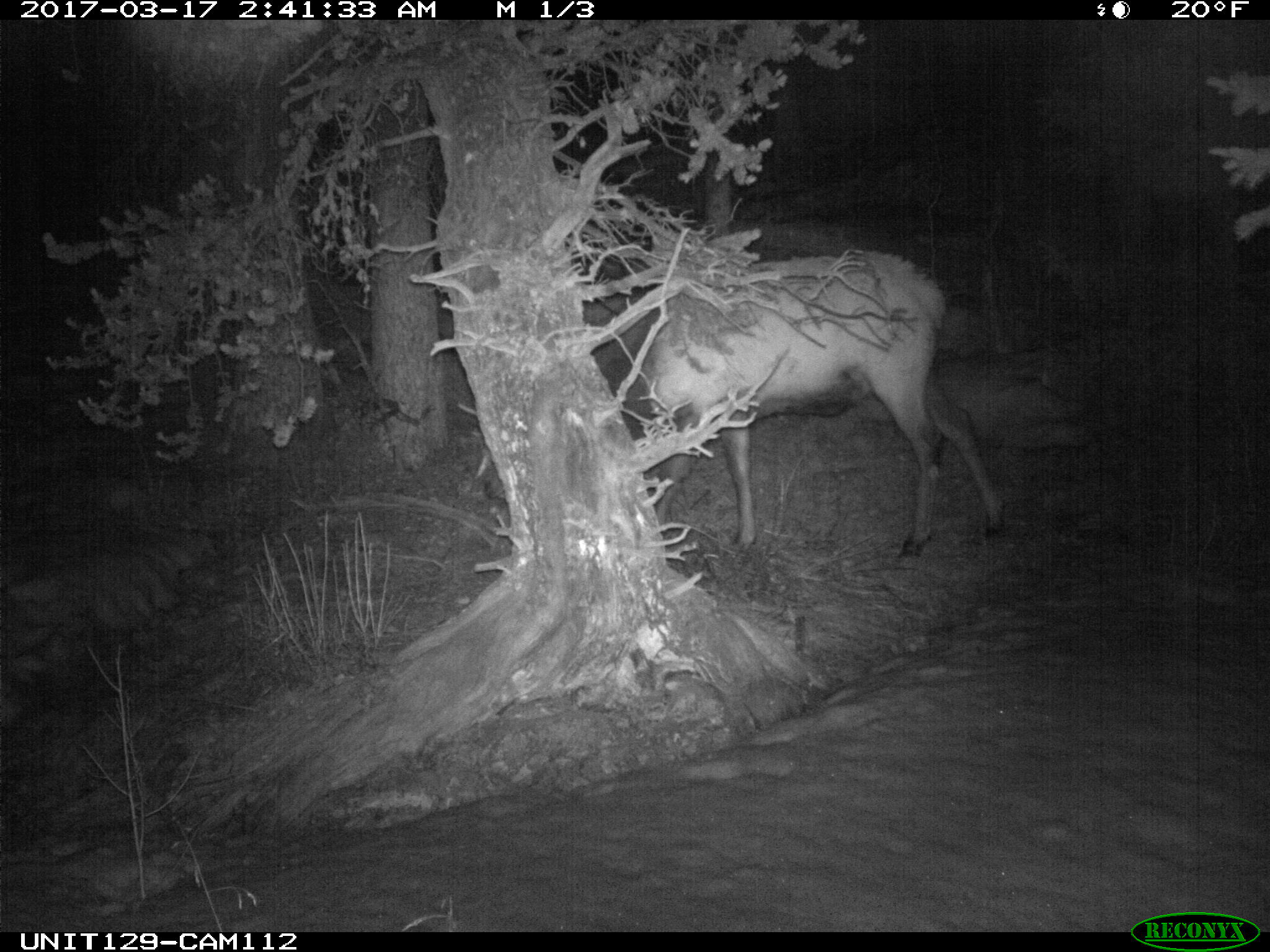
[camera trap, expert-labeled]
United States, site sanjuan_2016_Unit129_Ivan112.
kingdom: Animalia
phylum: Chordata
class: Mammalia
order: Artiodactyla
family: Cervidae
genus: Cervus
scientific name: Cervus elaphus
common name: red deer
Cervus elaphus (red deer).